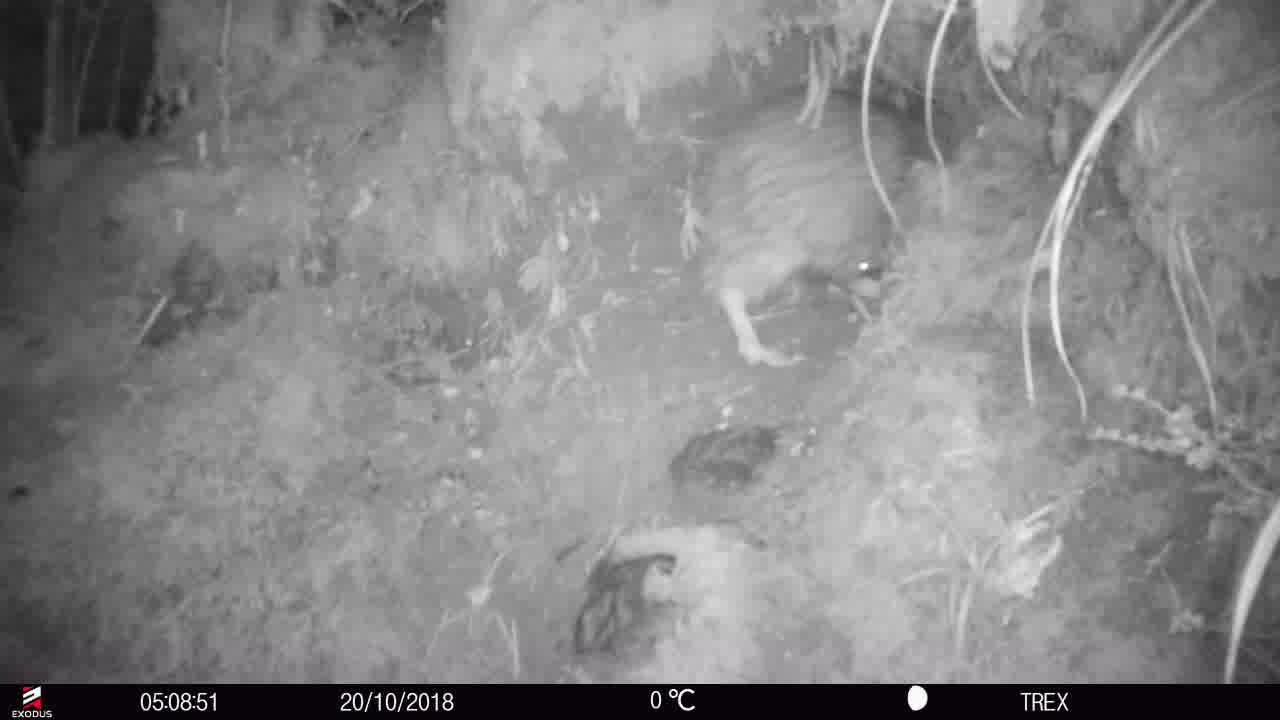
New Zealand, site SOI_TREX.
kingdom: Animalia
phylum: Chordata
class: Aves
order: Apterygiformes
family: Apterygidae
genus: Apteryx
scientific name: Apteryx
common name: kiwi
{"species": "kiwi (Apteryx)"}